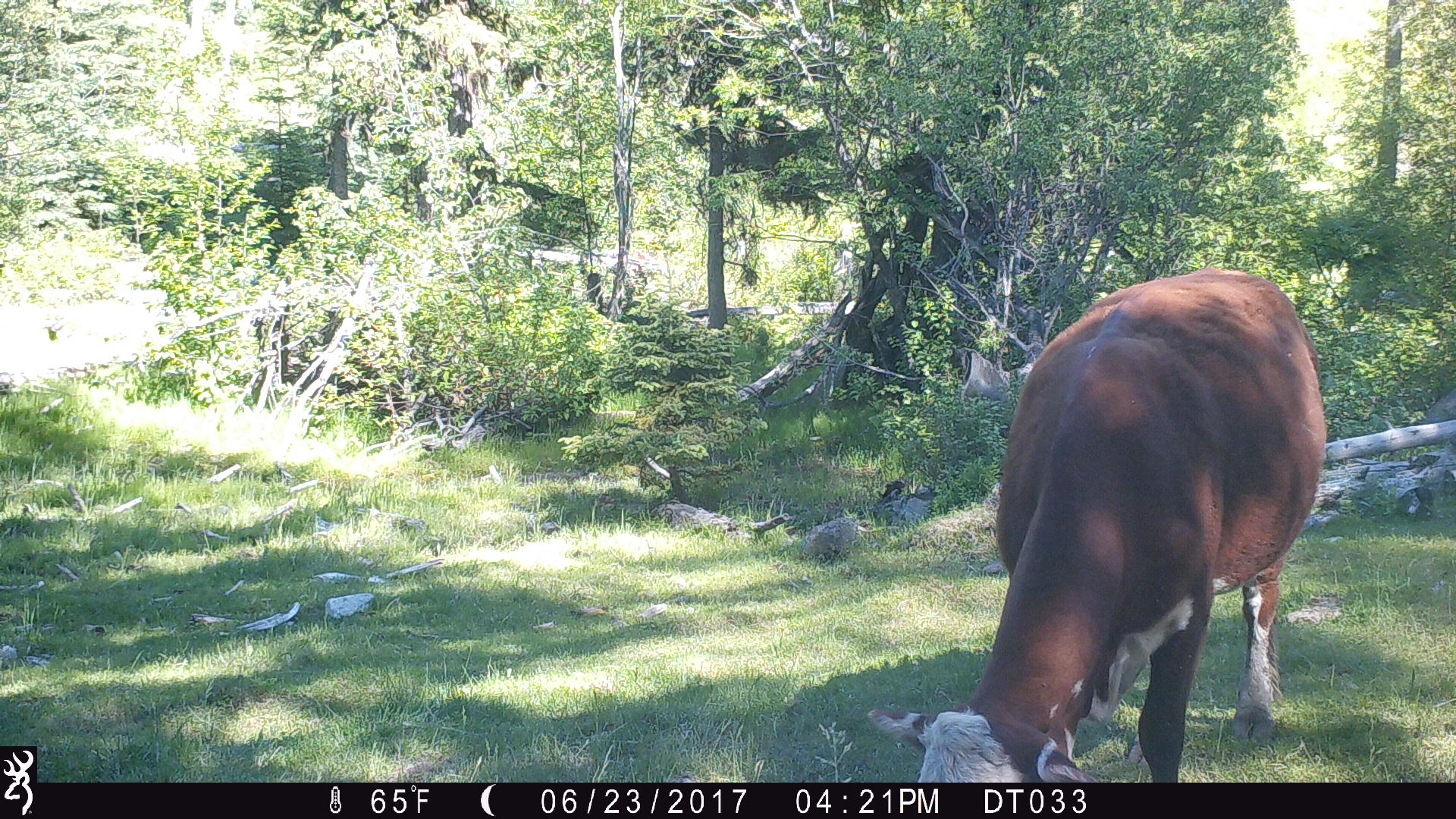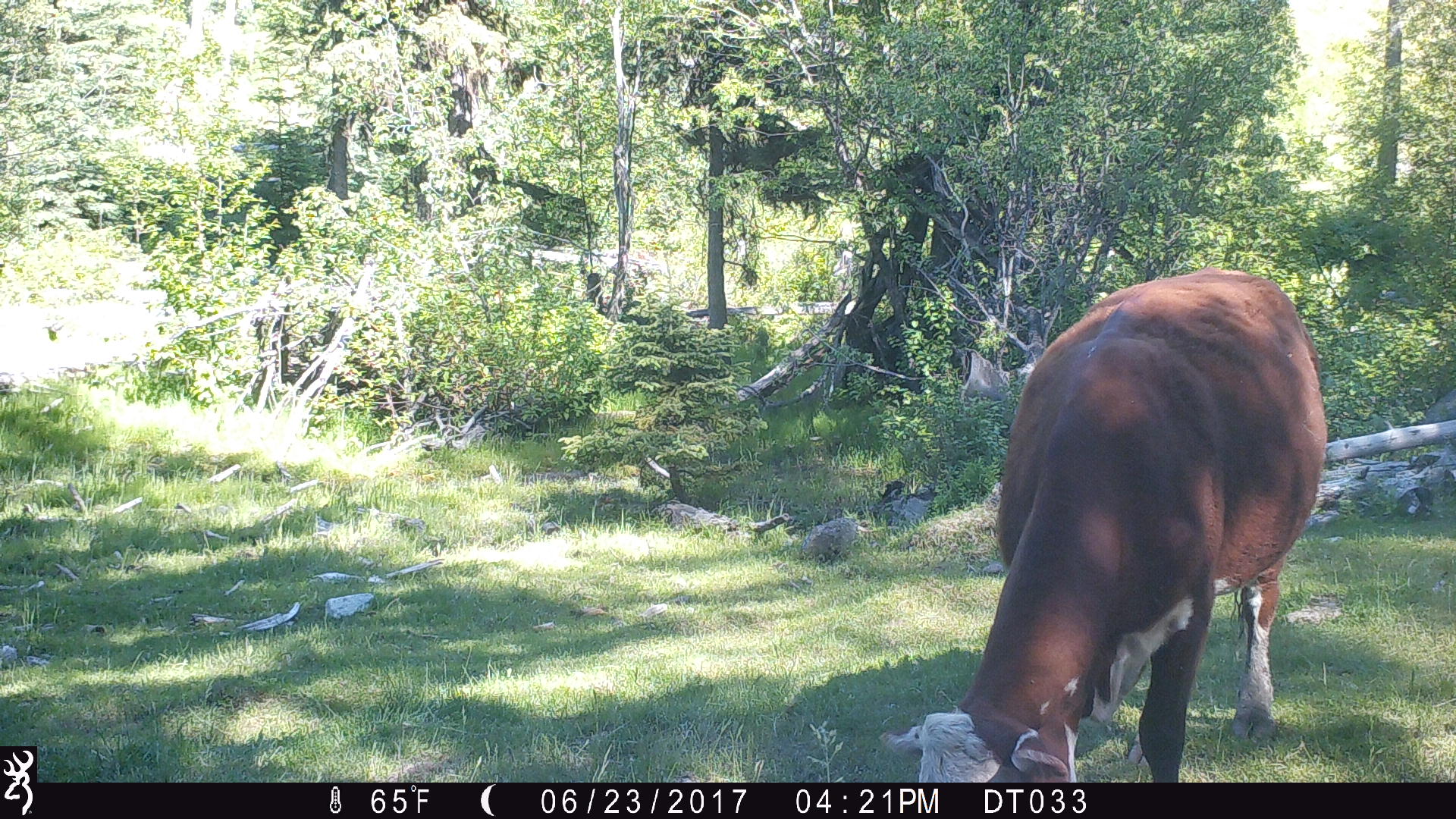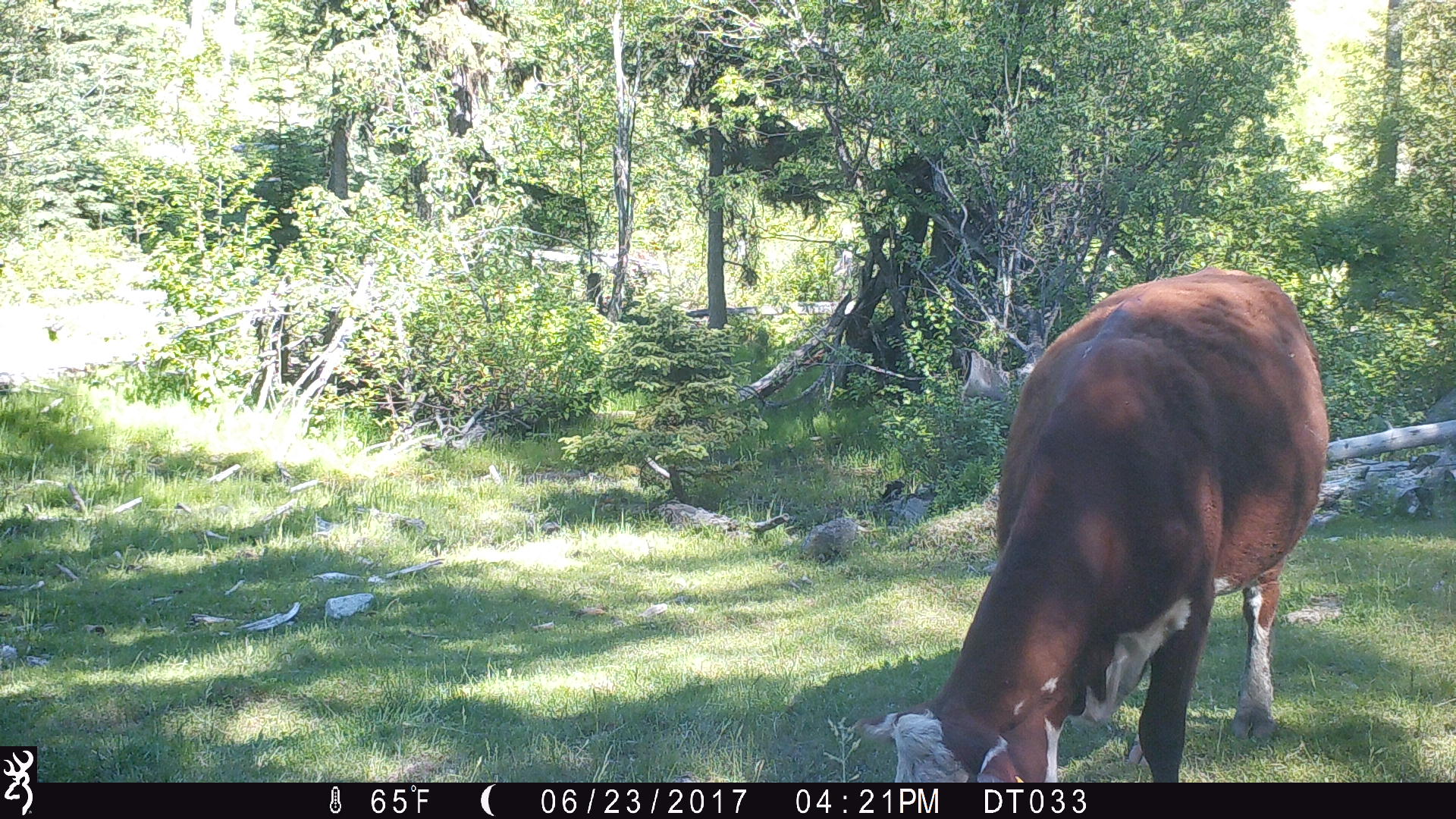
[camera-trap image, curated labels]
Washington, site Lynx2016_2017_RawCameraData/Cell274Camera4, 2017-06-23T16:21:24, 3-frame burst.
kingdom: Animalia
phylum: Chordata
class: Mammalia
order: Artiodactyla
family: Bovidae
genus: Bos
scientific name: Bos taurus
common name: domestic cattle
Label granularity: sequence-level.